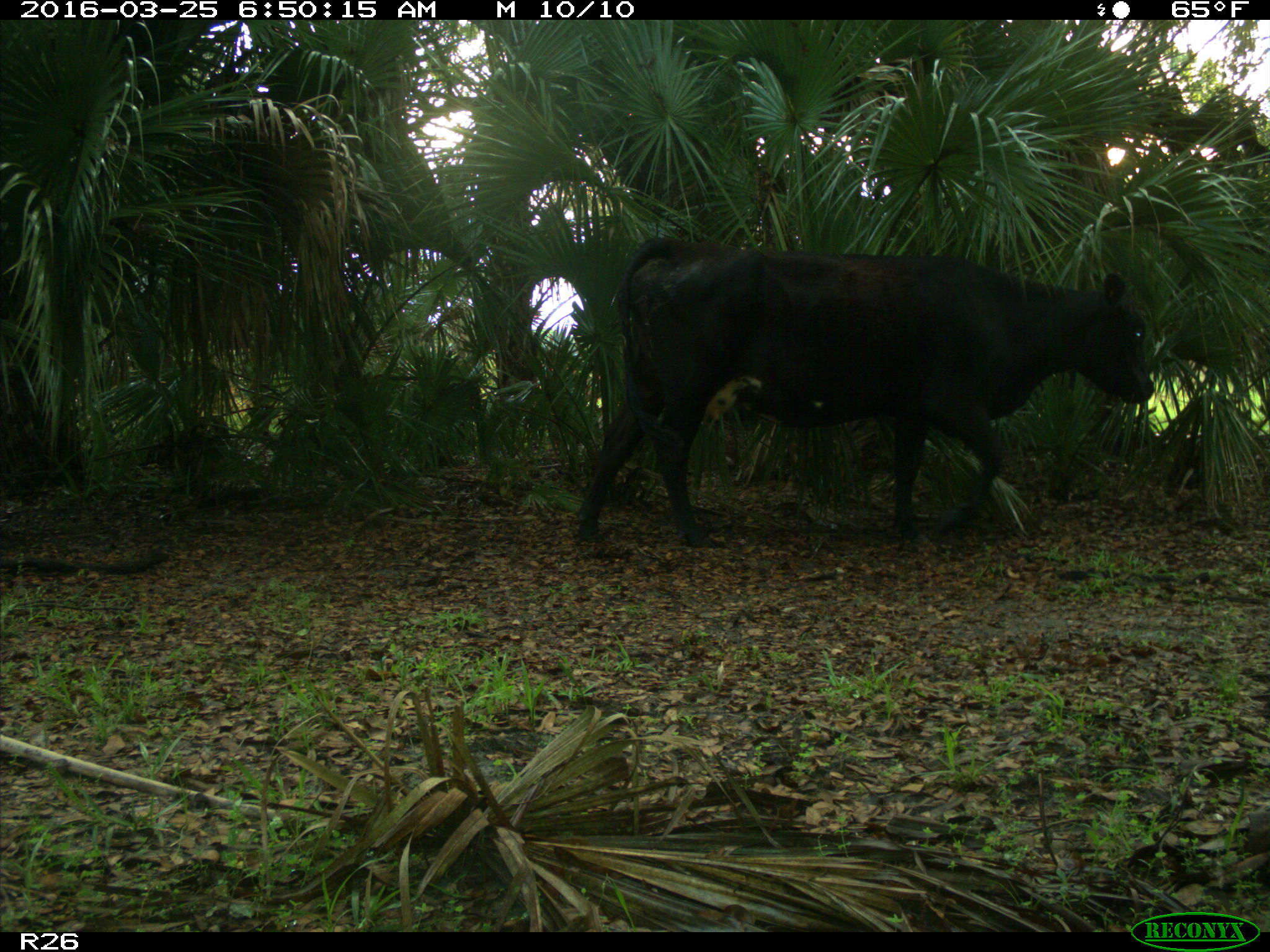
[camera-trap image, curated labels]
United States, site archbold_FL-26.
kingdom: Animalia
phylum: Chordata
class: Mammalia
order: Artiodactyla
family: Bovidae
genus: Bos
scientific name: Bos taurus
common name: domestic cow